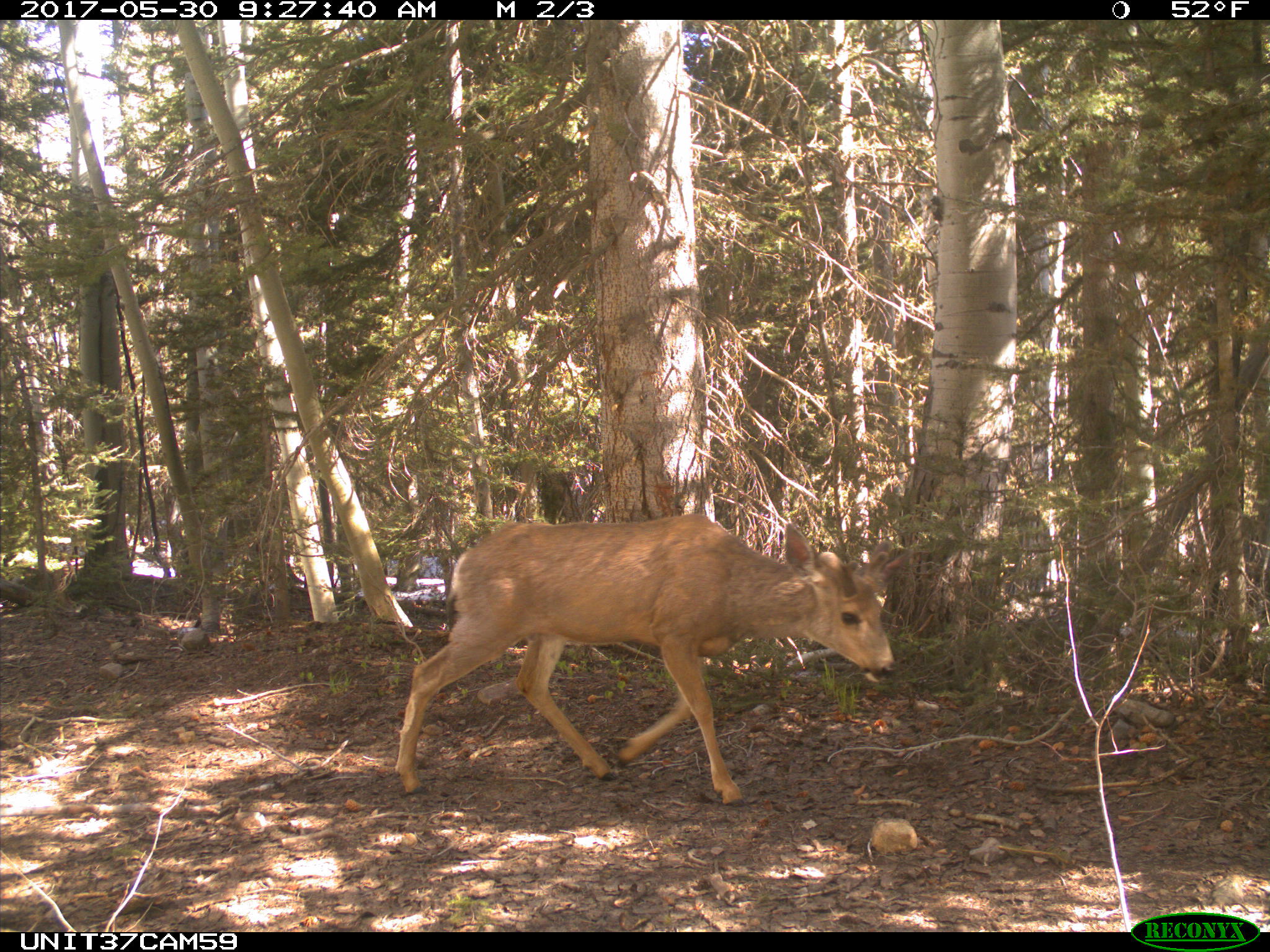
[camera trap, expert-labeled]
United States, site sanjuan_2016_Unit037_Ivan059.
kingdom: Animalia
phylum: Chordata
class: Mammalia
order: Artiodactyla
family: Cervidae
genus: Odocoileus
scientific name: Odocoileus hemionus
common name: mule deer